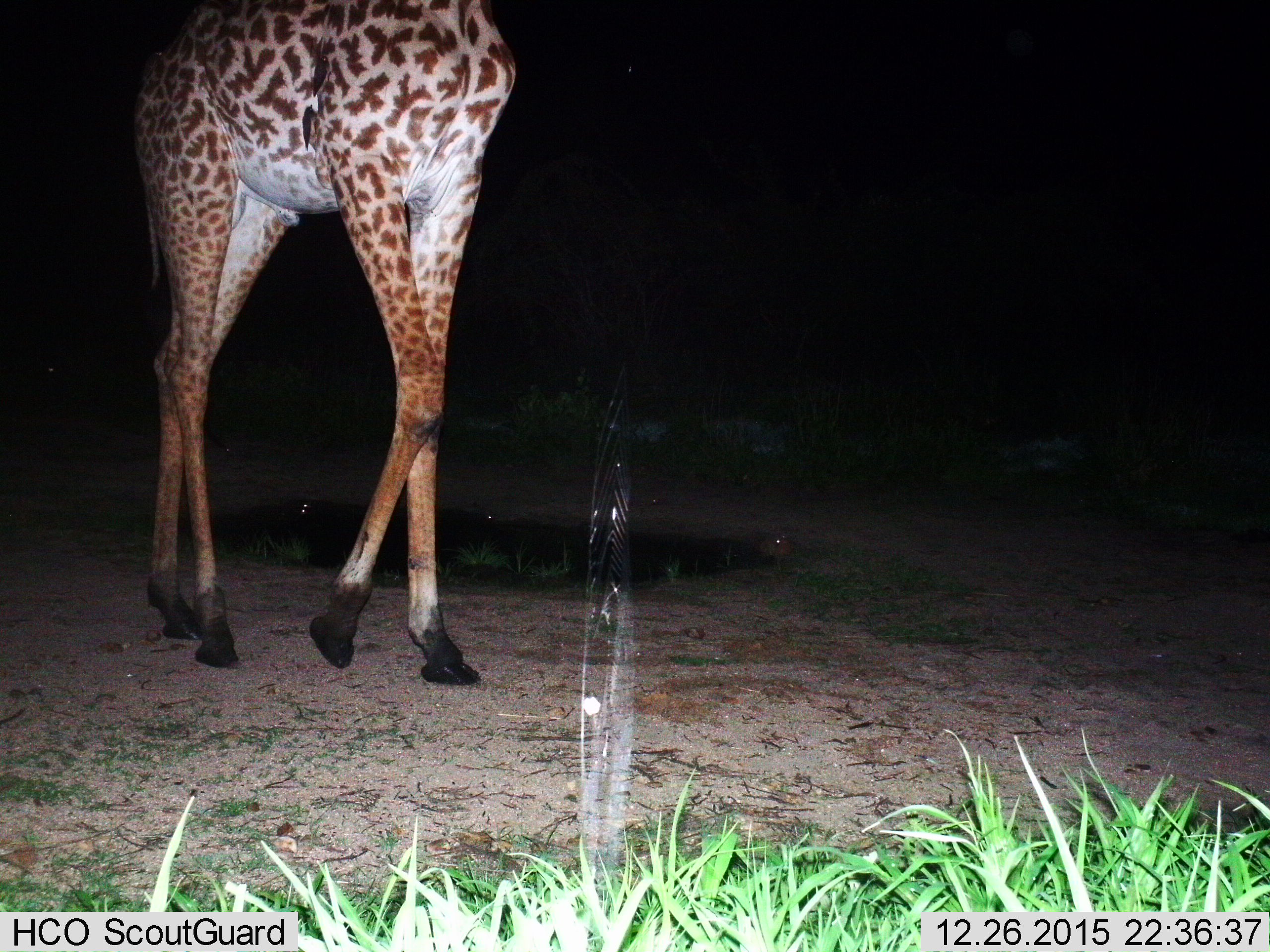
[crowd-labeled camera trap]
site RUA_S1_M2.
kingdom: Animalia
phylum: Chordata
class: Mammalia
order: Artiodactyla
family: Giraffidae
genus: Giraffa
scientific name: Giraffa camelopardalis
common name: giraffe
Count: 1.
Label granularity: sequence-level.